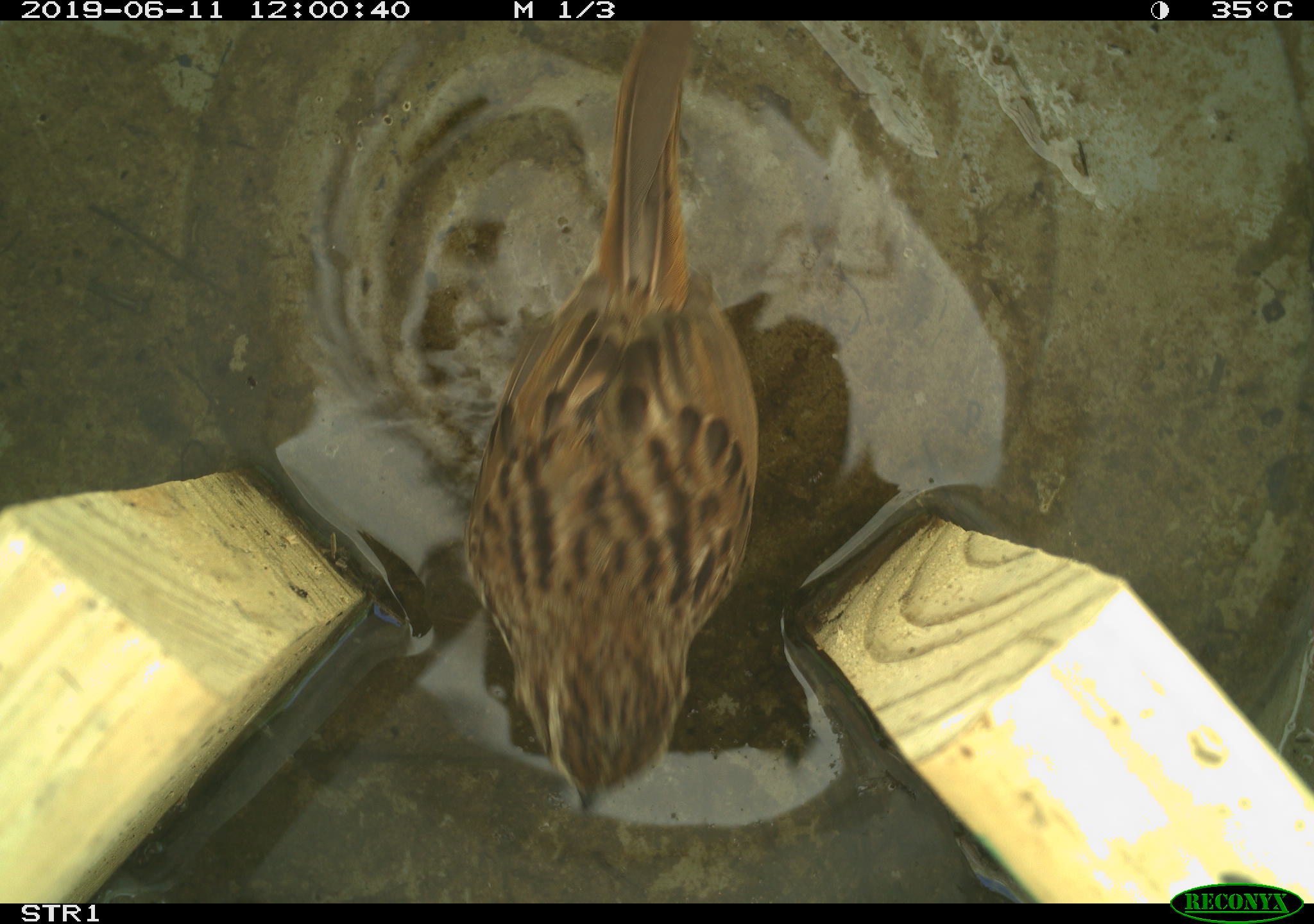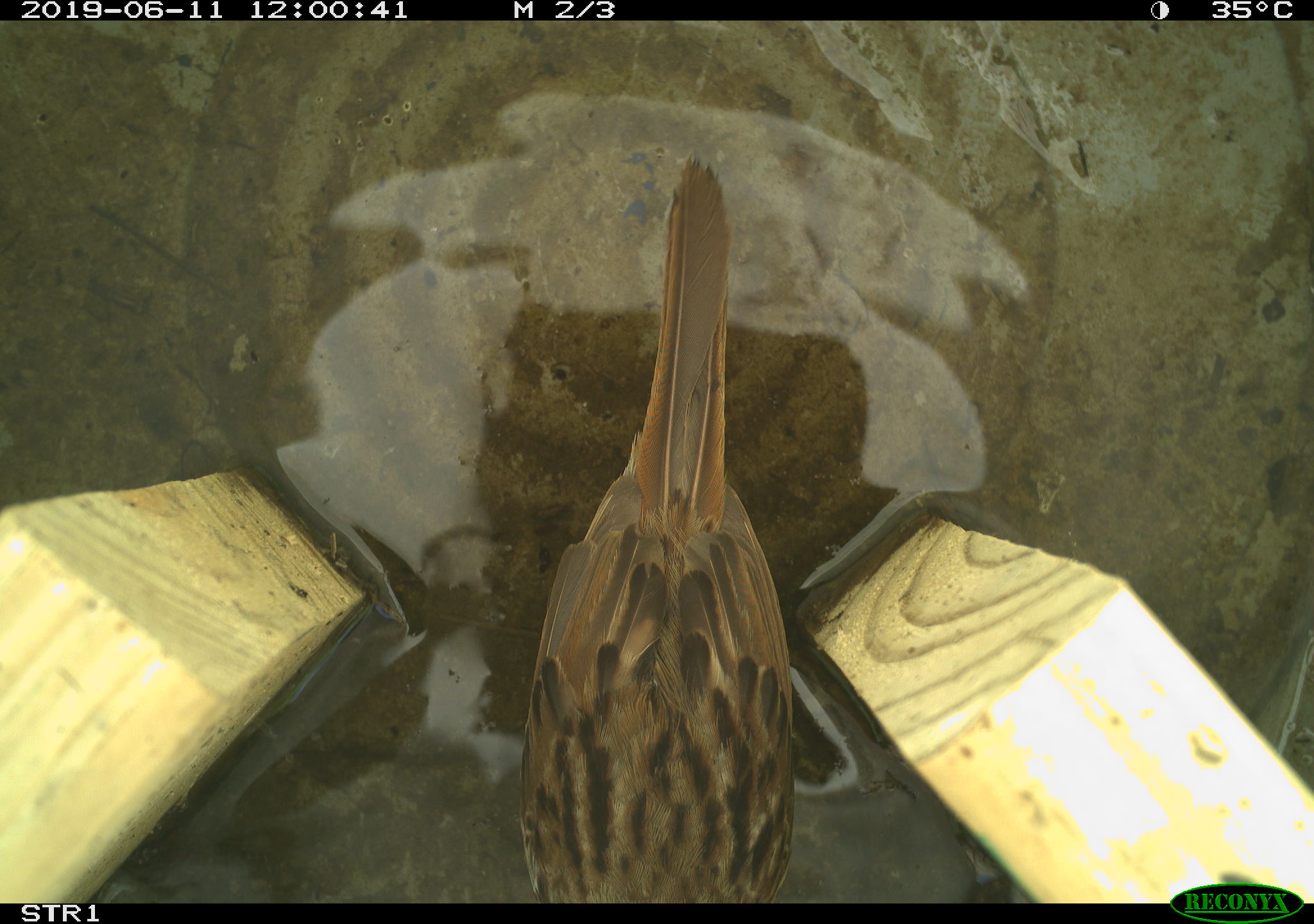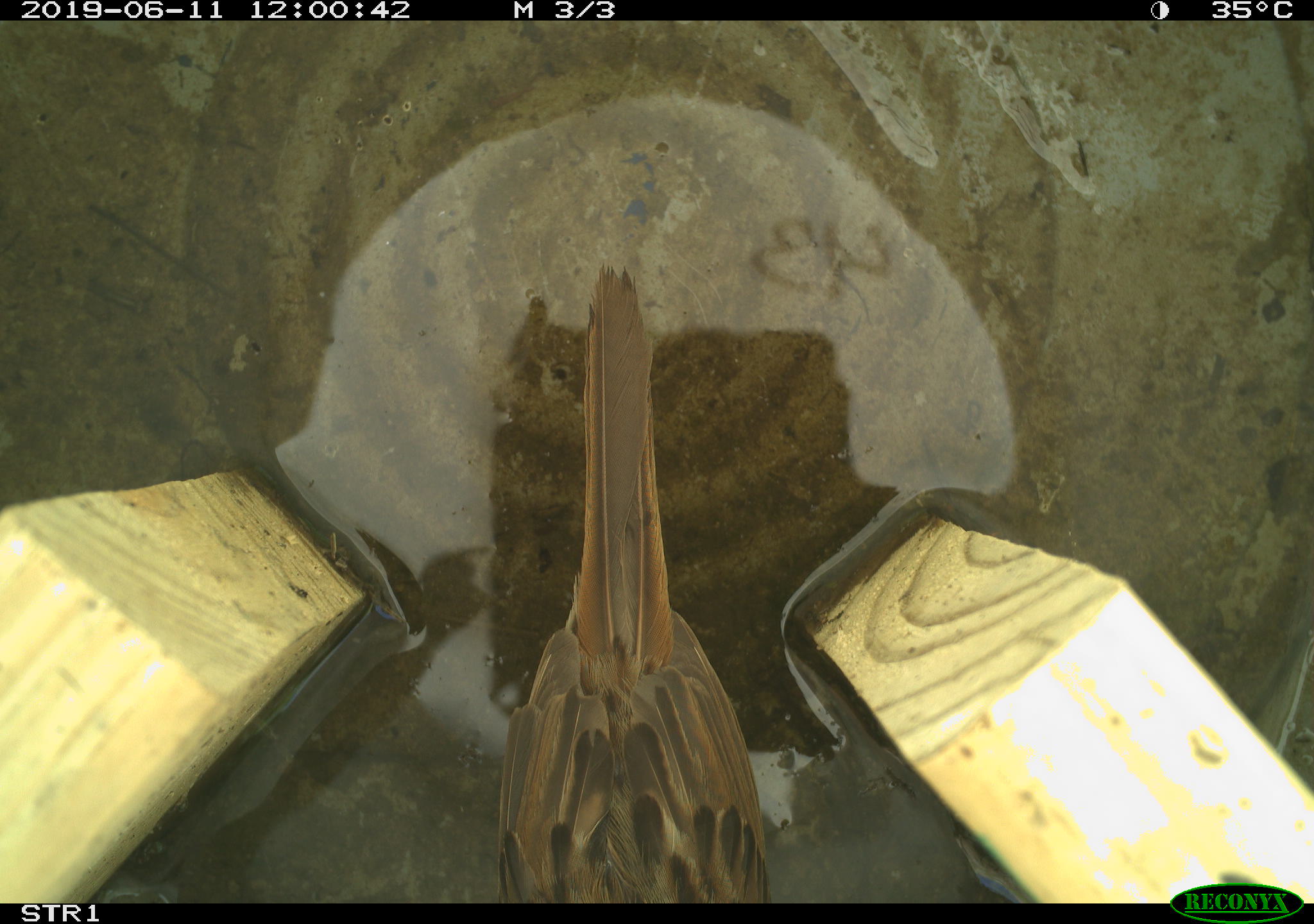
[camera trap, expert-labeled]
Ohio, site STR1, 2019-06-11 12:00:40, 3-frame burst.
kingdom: Animalia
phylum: Chordata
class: Aves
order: Passeriformes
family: Passerellidae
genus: Melospiza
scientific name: Melospiza melodia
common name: song sparrow